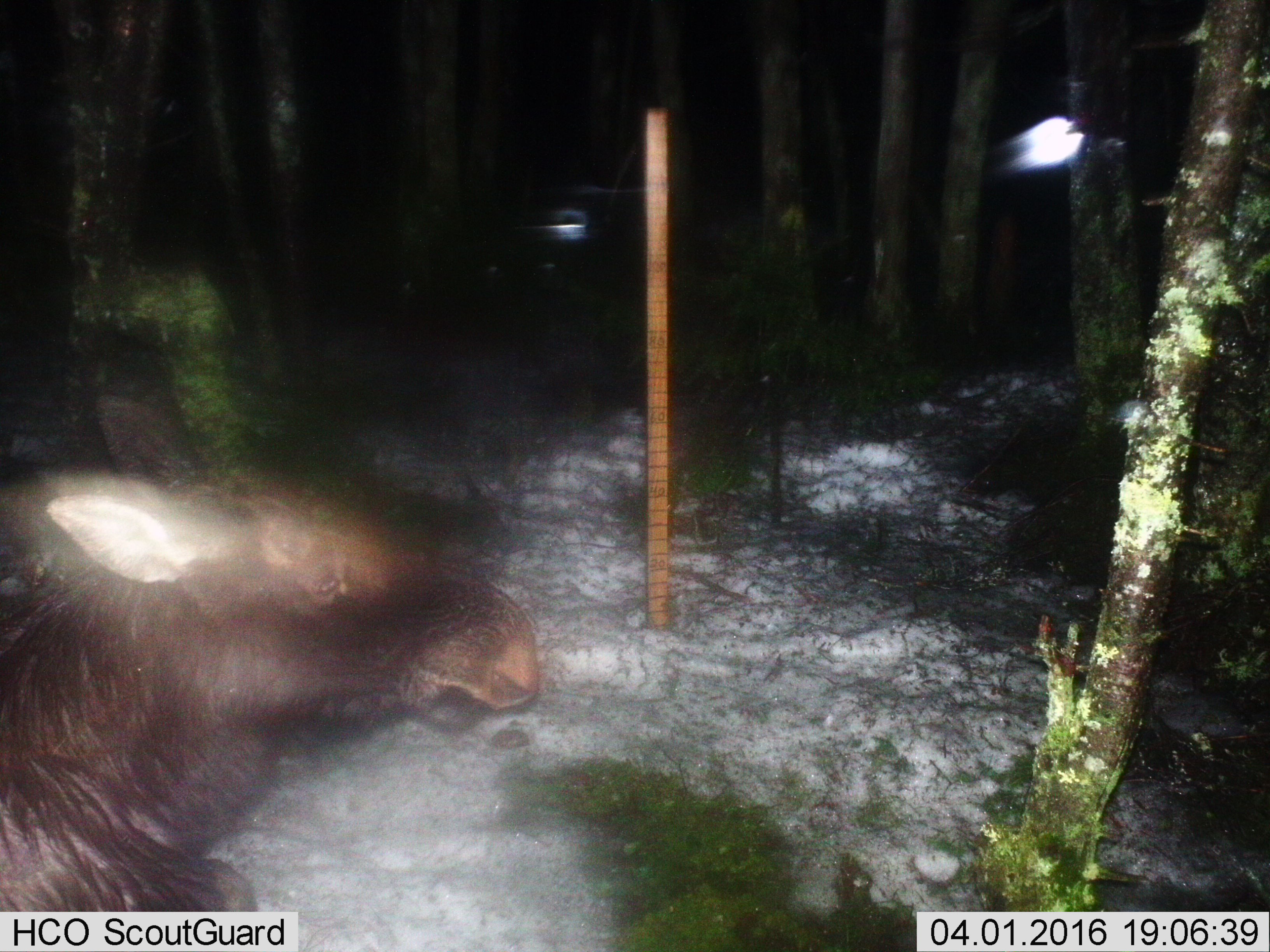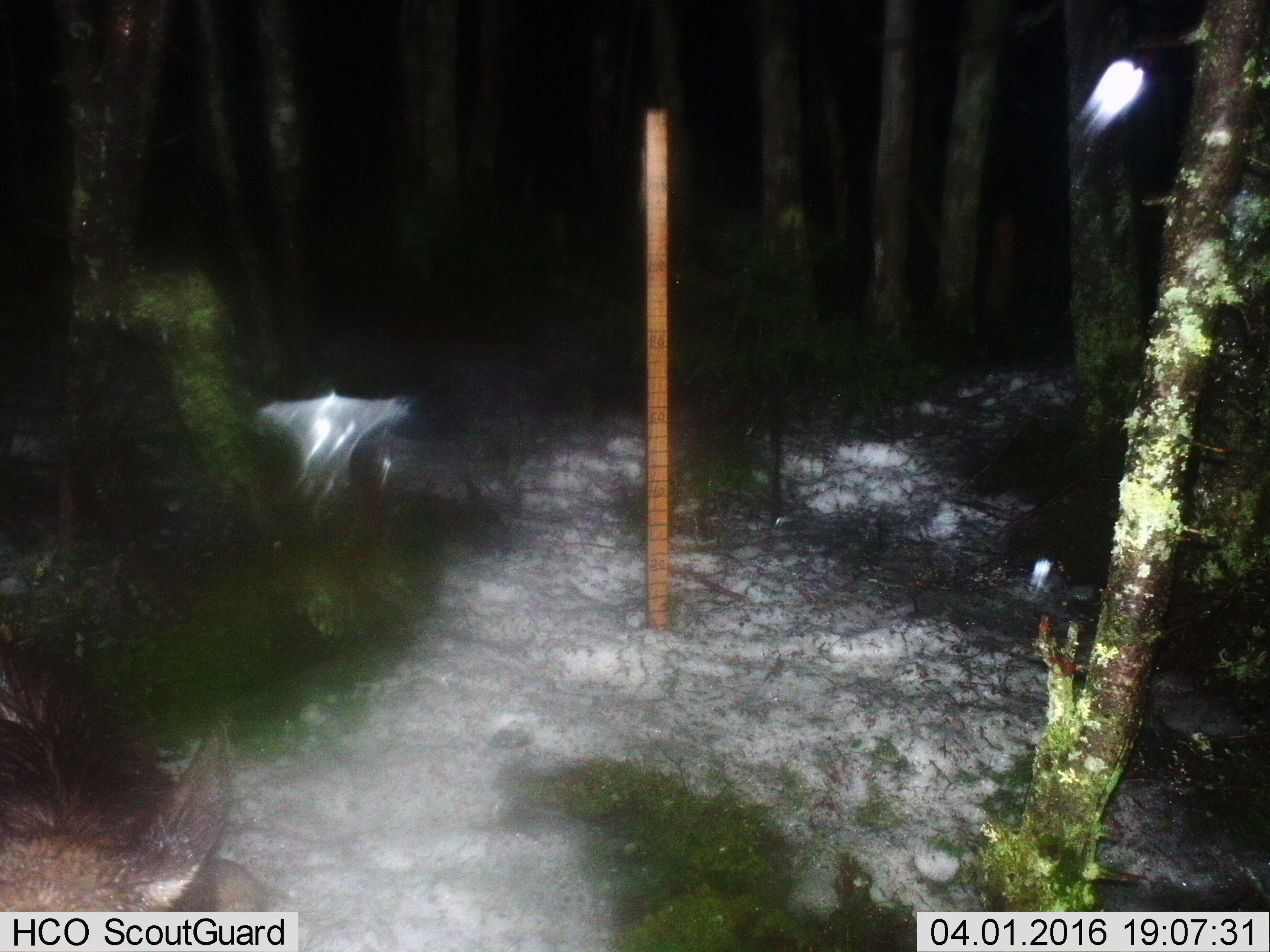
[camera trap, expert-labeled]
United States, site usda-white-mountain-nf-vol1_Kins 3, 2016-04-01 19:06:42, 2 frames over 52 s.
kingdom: Animalia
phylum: Chordata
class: Mammalia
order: Artiodactyla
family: Cervidae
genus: Alces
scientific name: Alces alces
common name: moose